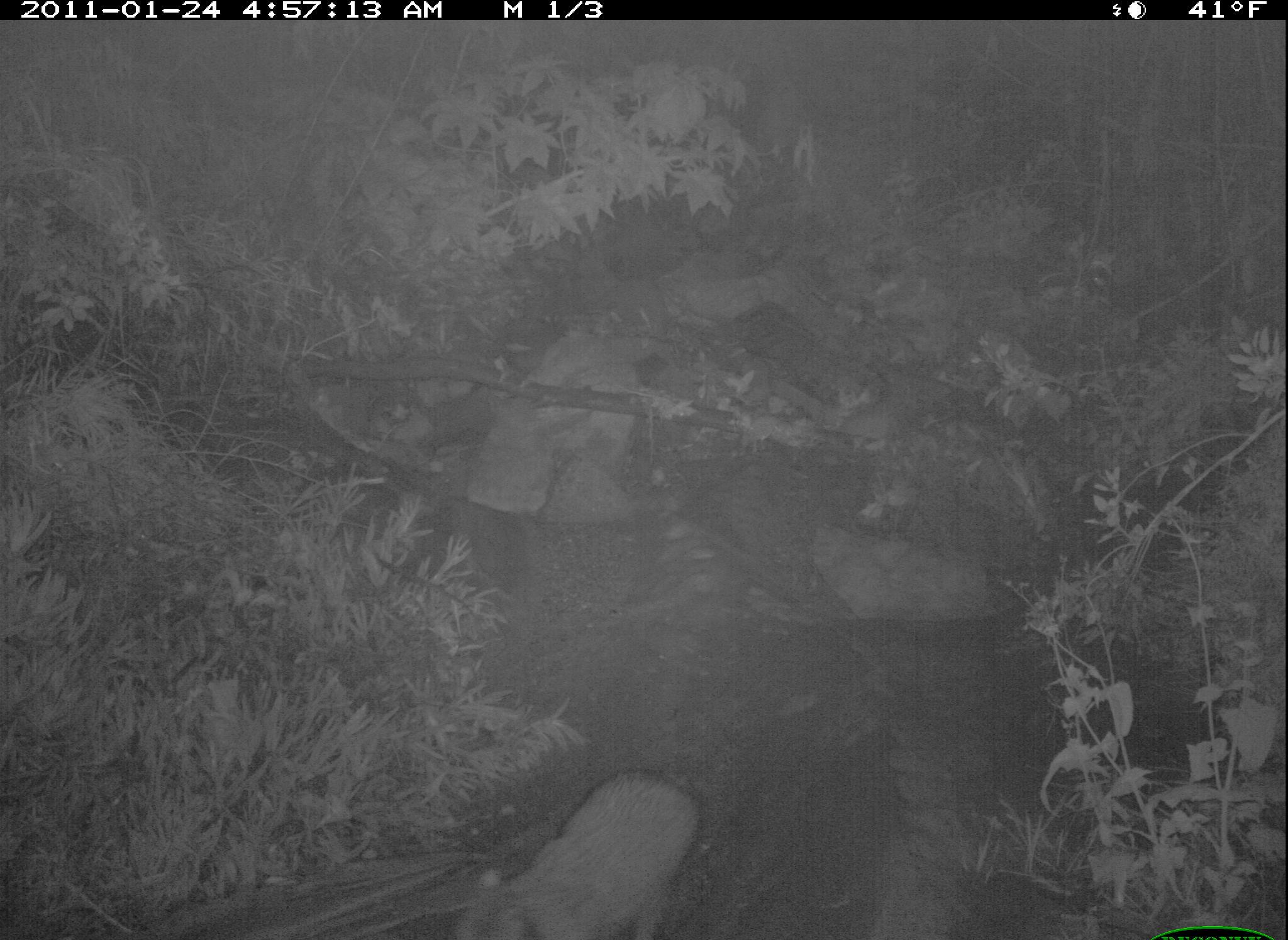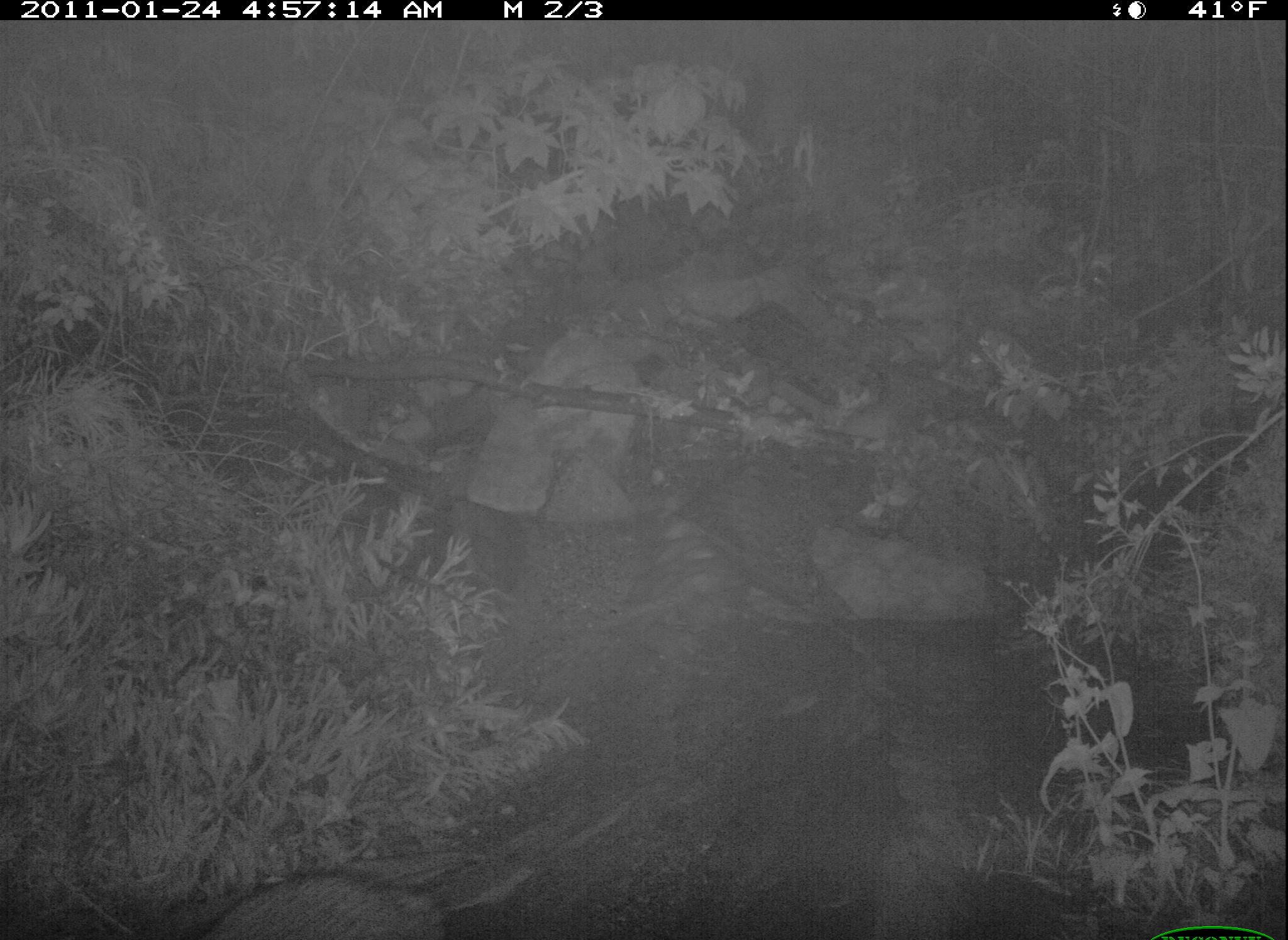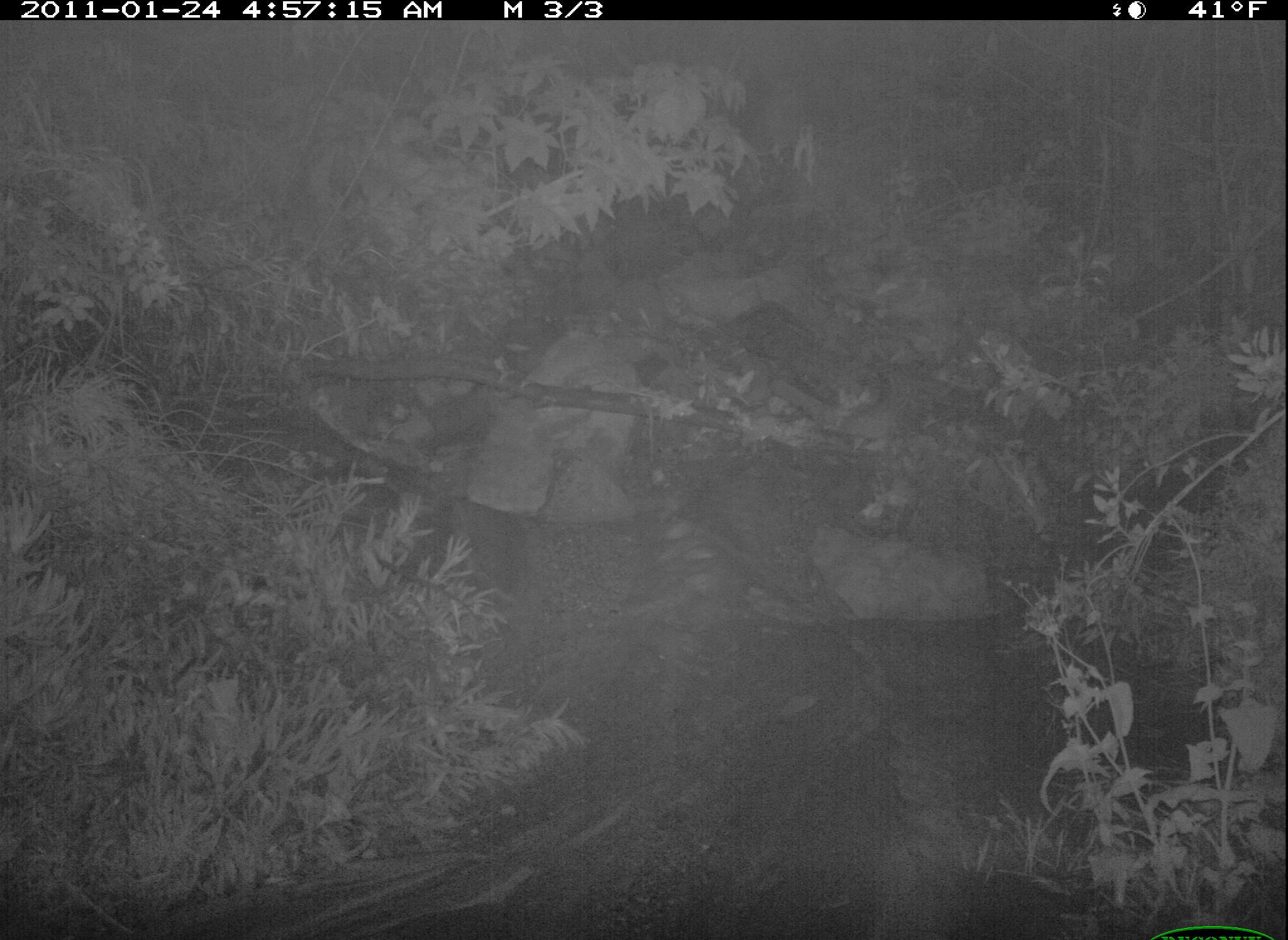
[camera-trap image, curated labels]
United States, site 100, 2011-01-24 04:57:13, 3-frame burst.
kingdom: Animalia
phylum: Chordata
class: Mammalia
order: Carnivora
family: Procyonidae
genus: Procyon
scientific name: Procyon lotor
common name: raccoon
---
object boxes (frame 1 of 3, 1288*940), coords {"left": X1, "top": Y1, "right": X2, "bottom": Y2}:
raccoon: {"left": 439, "top": 765, "right": 704, "bottom": 940}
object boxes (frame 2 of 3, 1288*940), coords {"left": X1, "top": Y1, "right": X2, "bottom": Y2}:
raccoon: {"left": 181, "top": 866, "right": 454, "bottom": 940}